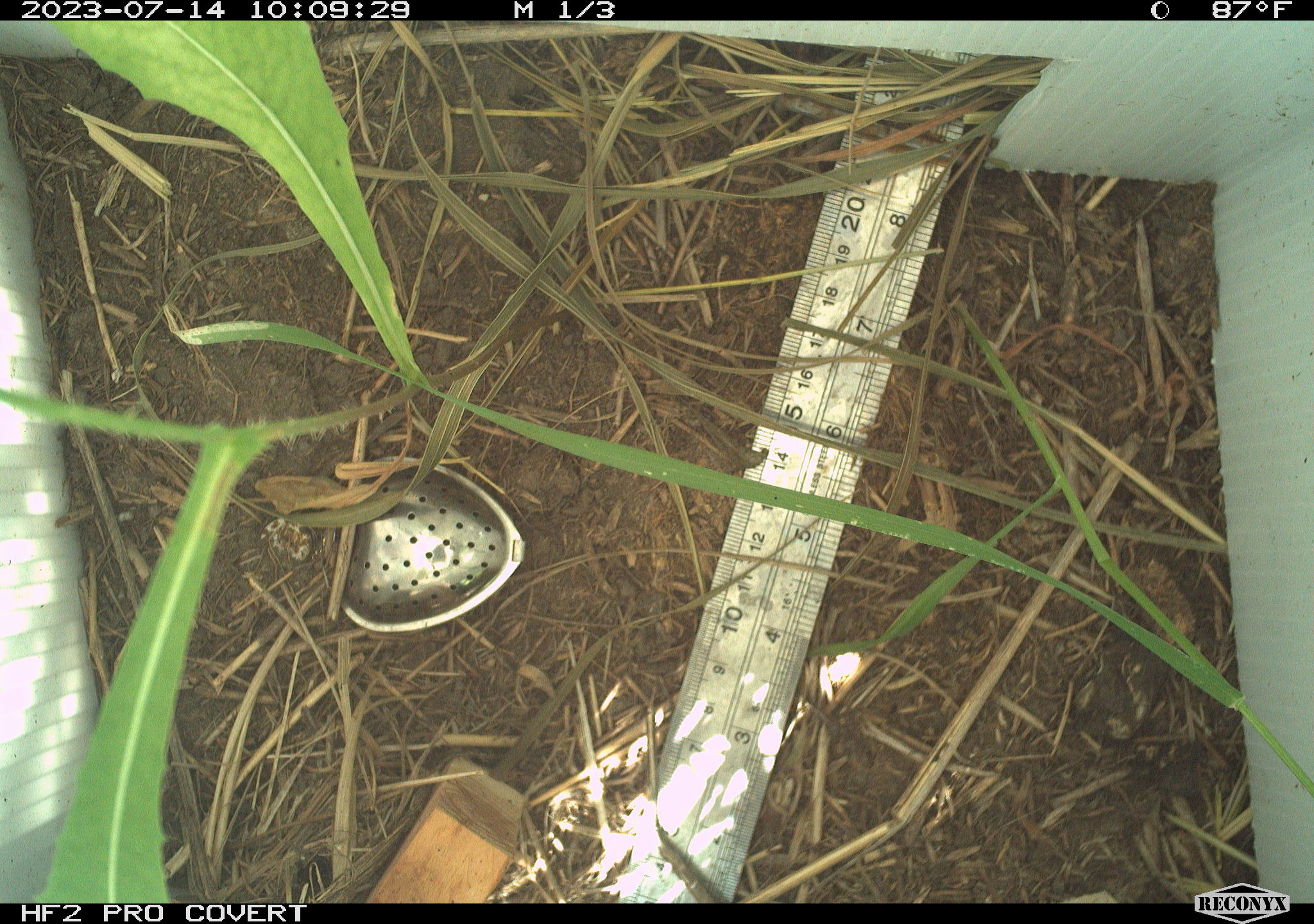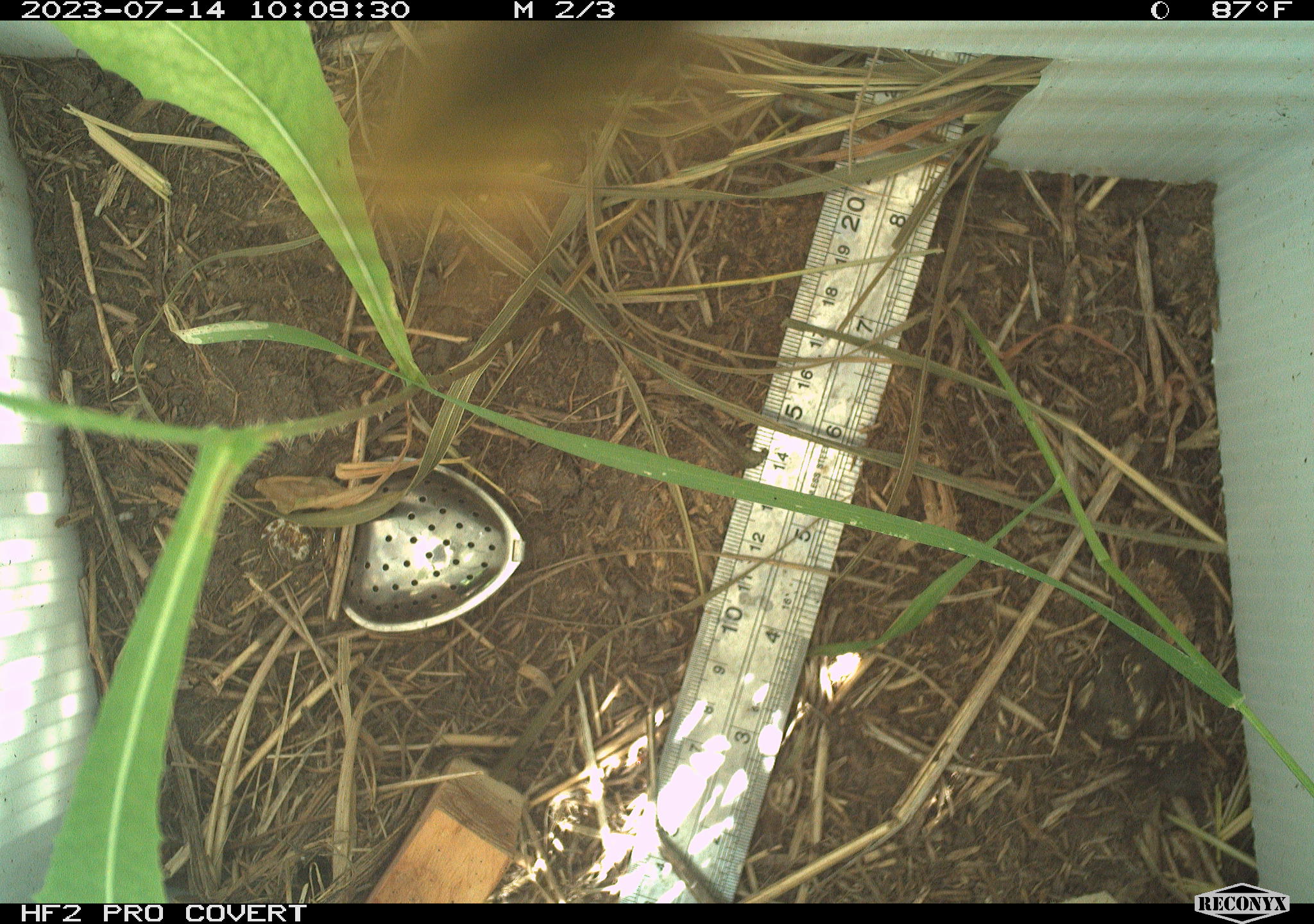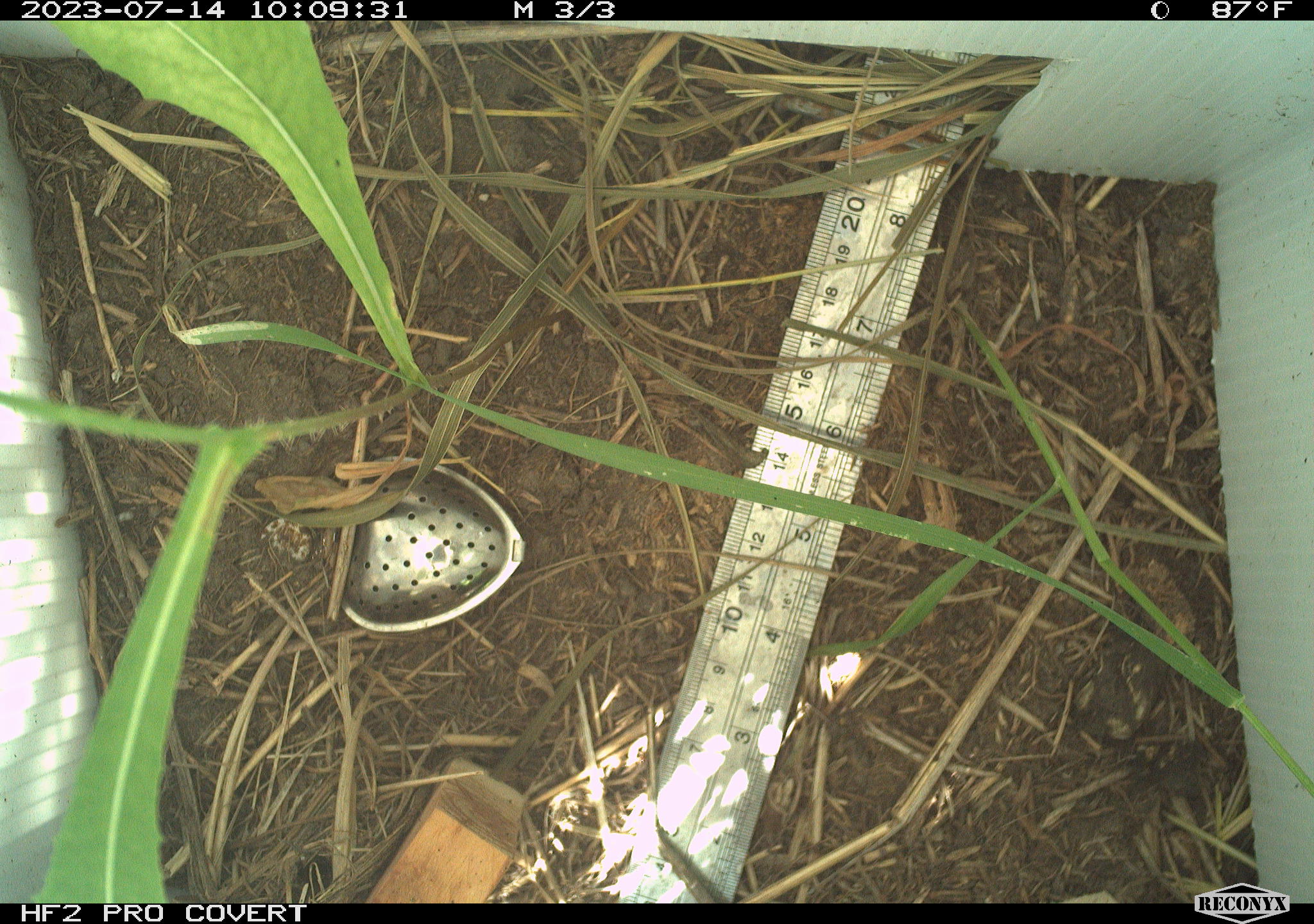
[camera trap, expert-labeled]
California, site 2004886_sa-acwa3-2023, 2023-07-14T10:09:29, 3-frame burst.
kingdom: Animalia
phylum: Arthropoda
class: Insecta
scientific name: Insecta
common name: insect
Insect (Insecta).